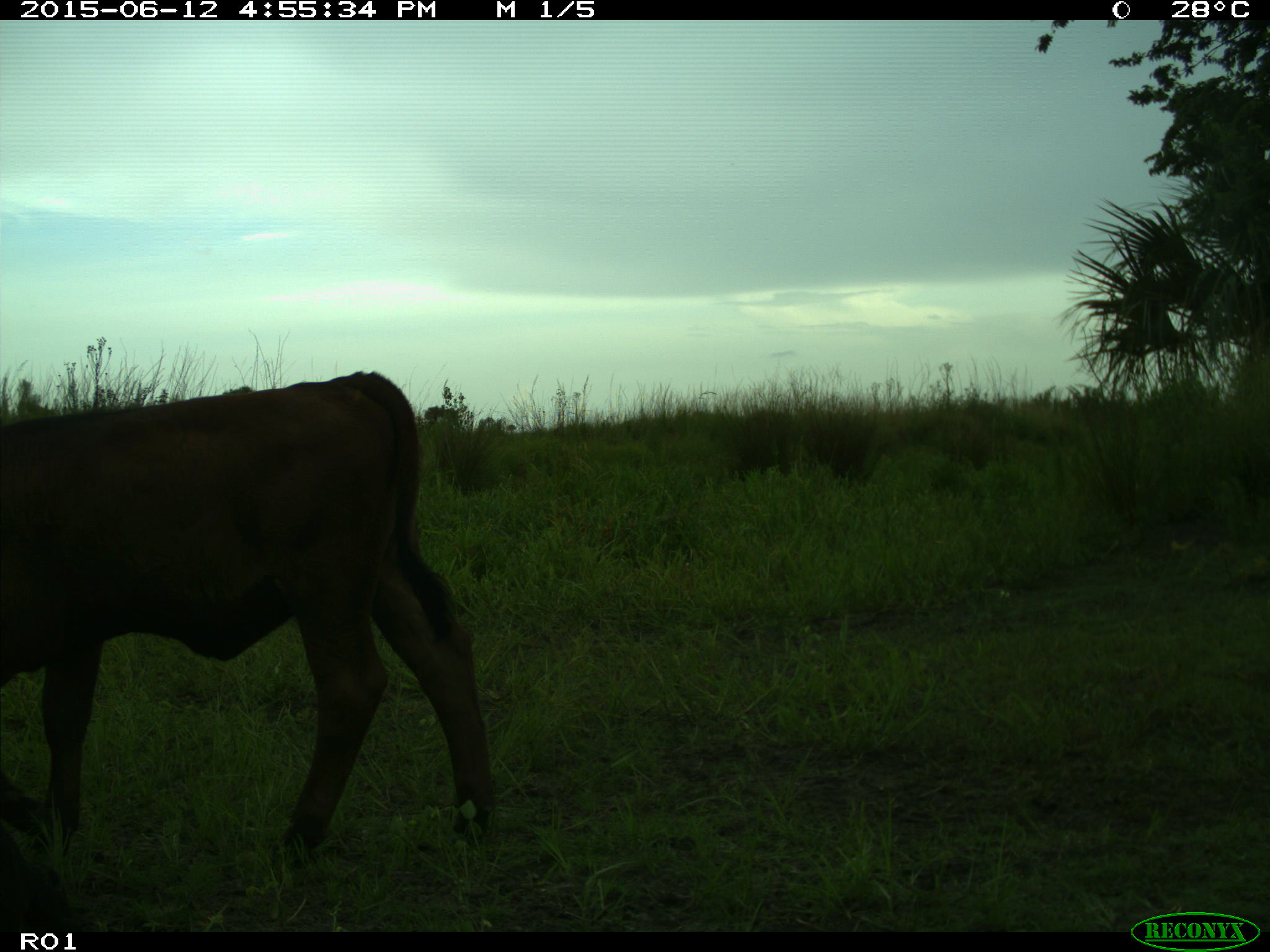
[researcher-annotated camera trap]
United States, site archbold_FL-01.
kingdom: Animalia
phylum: Chordata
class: Mammalia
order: Artiodactyla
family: Bovidae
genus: Bos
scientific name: Bos taurus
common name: domestic cow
Bos taurus (domestic cow).